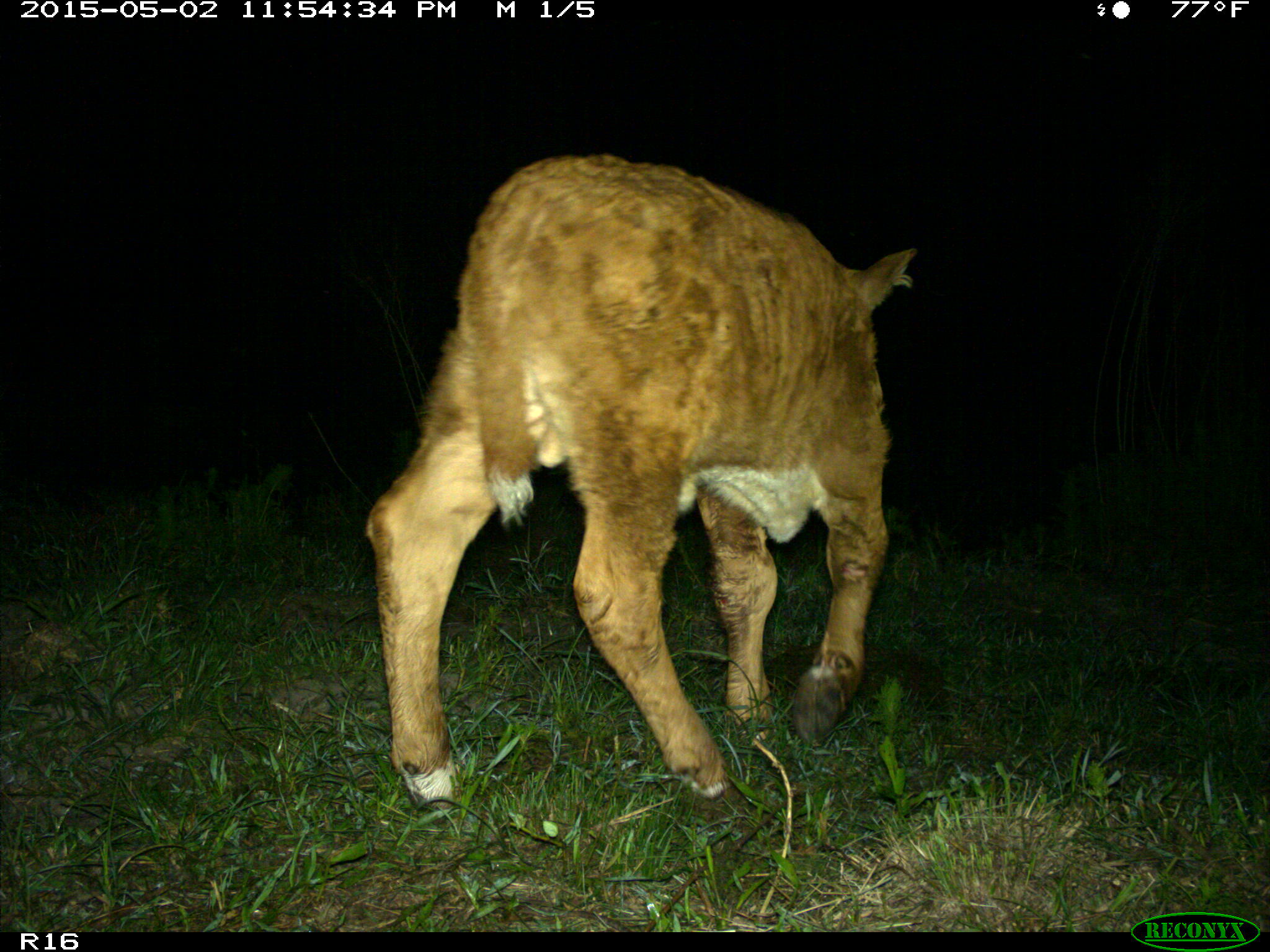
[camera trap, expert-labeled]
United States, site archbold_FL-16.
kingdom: Animalia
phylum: Chordata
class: Mammalia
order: Artiodactyla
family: Bovidae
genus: Bos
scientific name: Bos taurus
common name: domestic cow